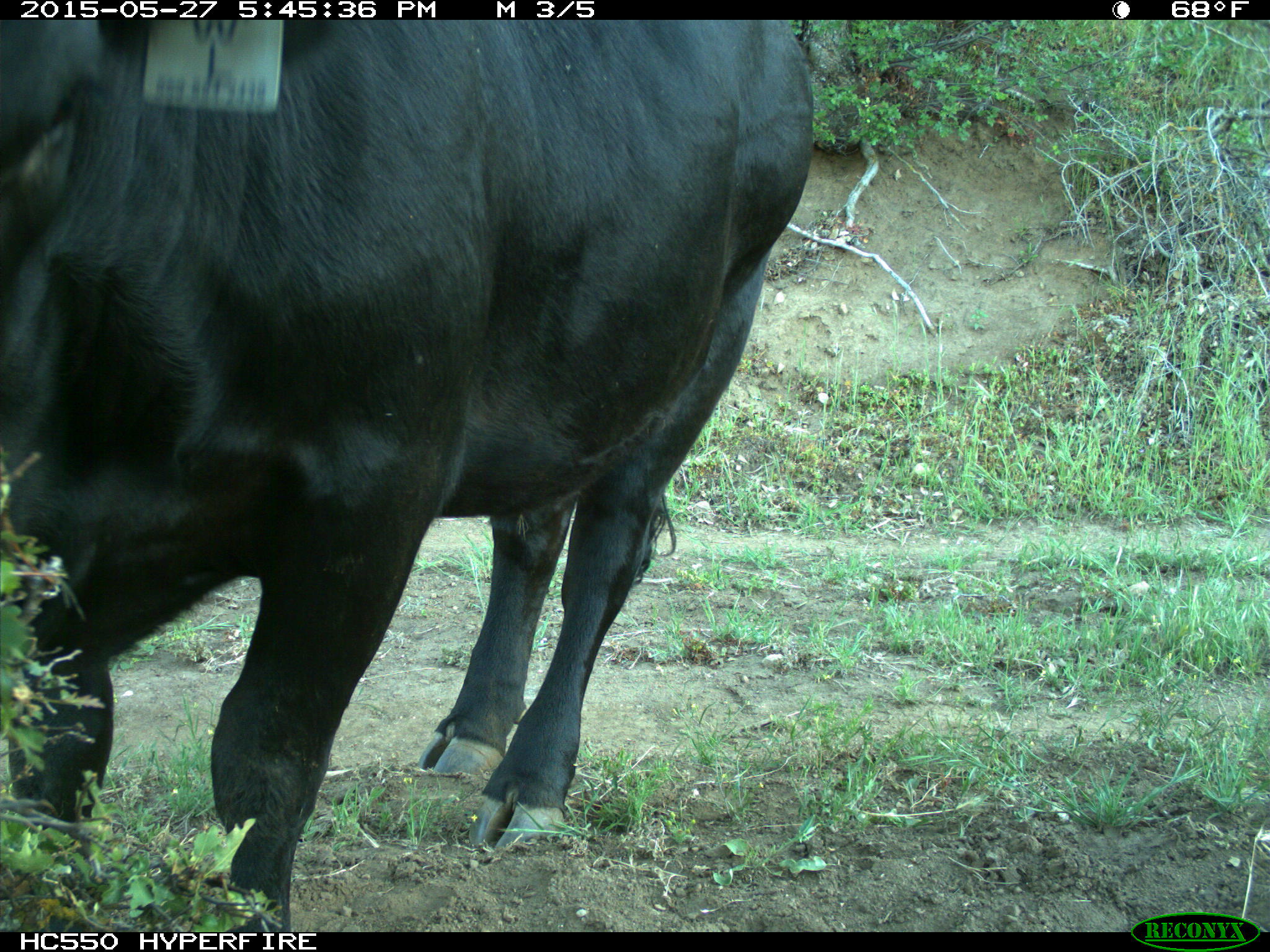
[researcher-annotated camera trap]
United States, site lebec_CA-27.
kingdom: Animalia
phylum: Chordata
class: Mammalia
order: Artiodactyla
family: Bovidae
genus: Bos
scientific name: Bos taurus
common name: domestic cow